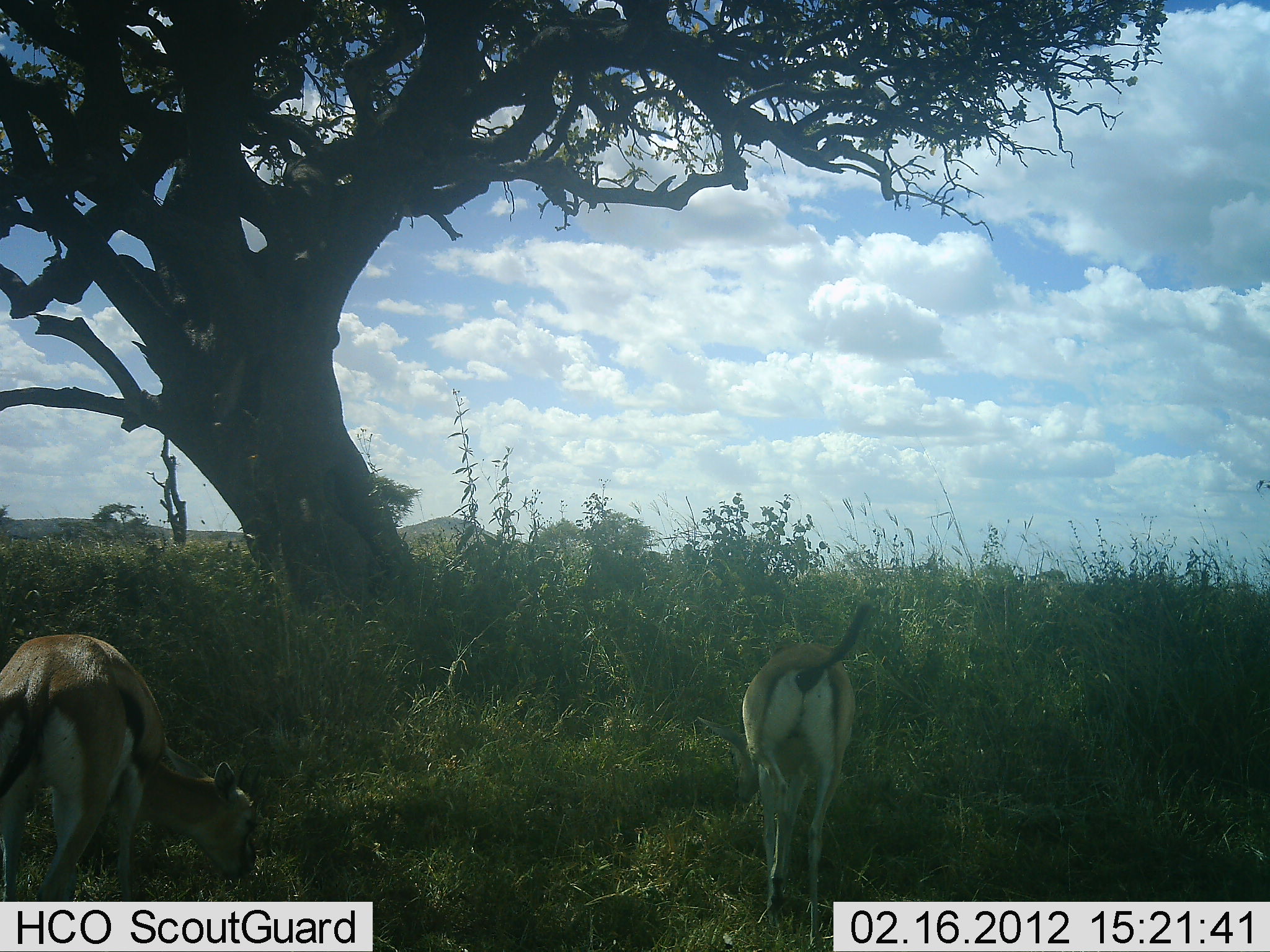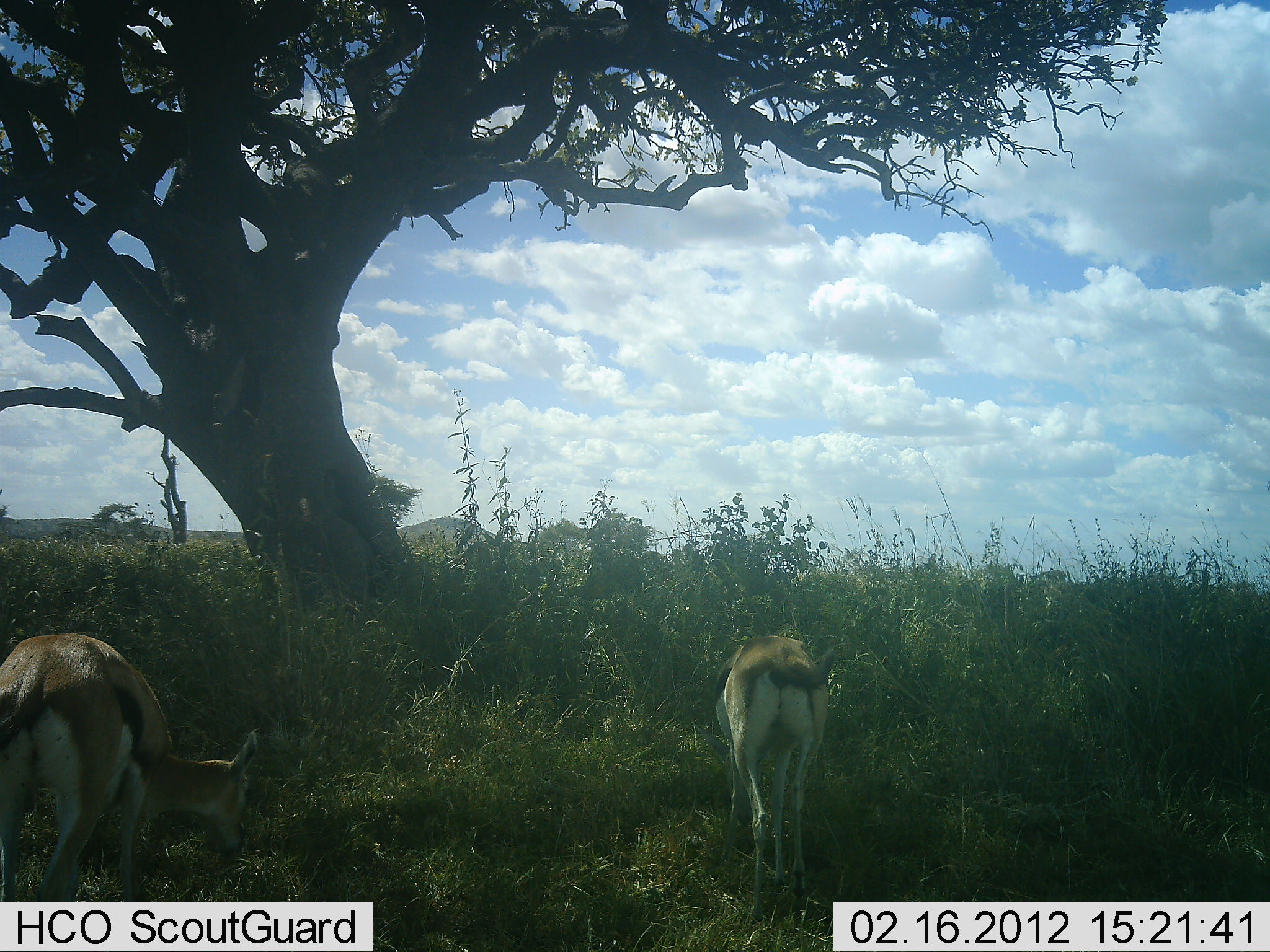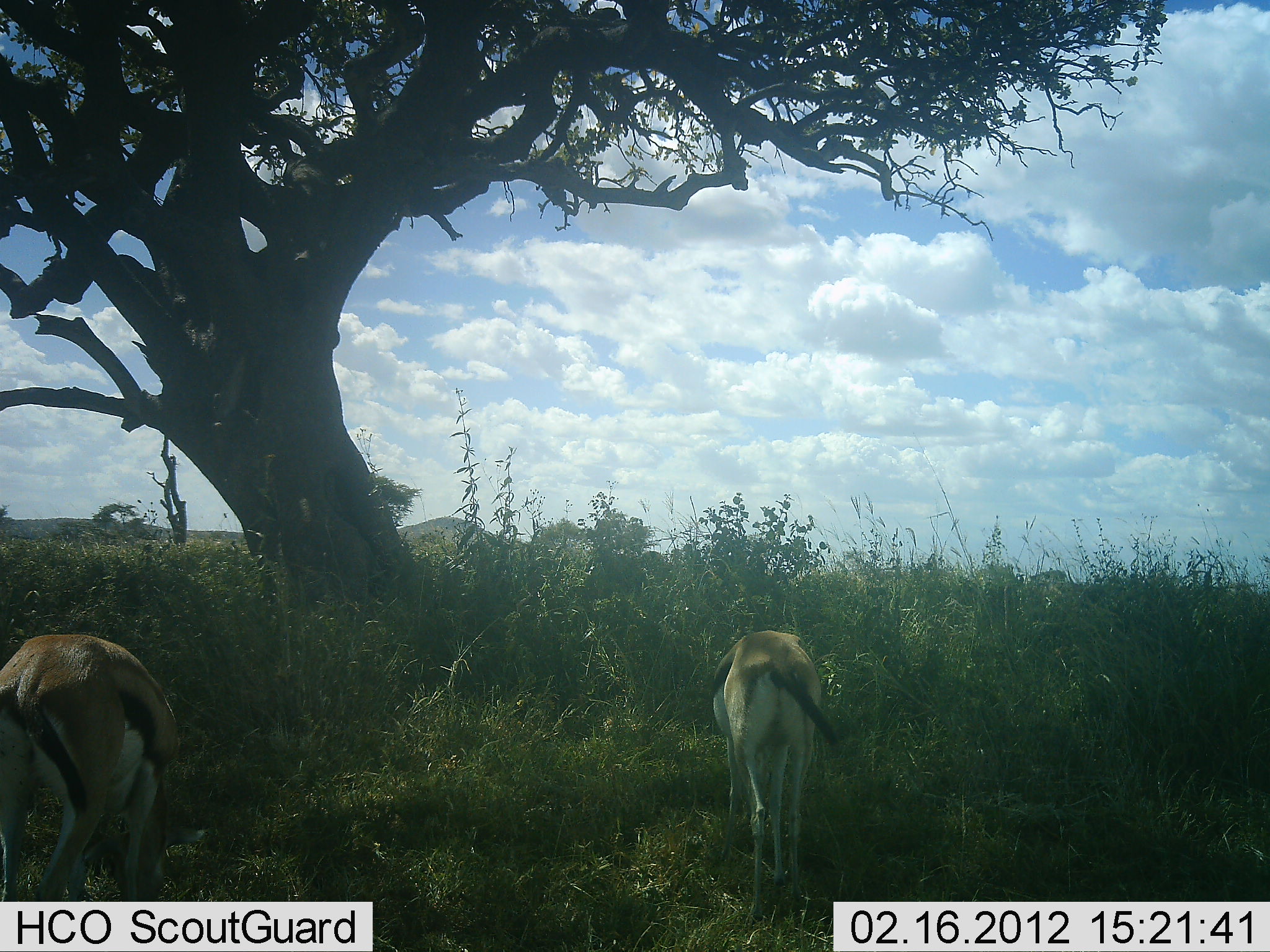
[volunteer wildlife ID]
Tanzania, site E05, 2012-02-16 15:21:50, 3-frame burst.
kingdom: Animalia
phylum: Chordata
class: Mammalia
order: Artiodactyla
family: Bovidae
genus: Eudorcas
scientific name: Eudorcas thomsonii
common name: thomson's gazelle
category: gazellethomsons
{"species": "gazellethomsons (thomson's gazelle) (Eudorcas thomsonii)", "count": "2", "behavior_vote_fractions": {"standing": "8%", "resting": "0%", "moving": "0%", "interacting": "0%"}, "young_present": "8%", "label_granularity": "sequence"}